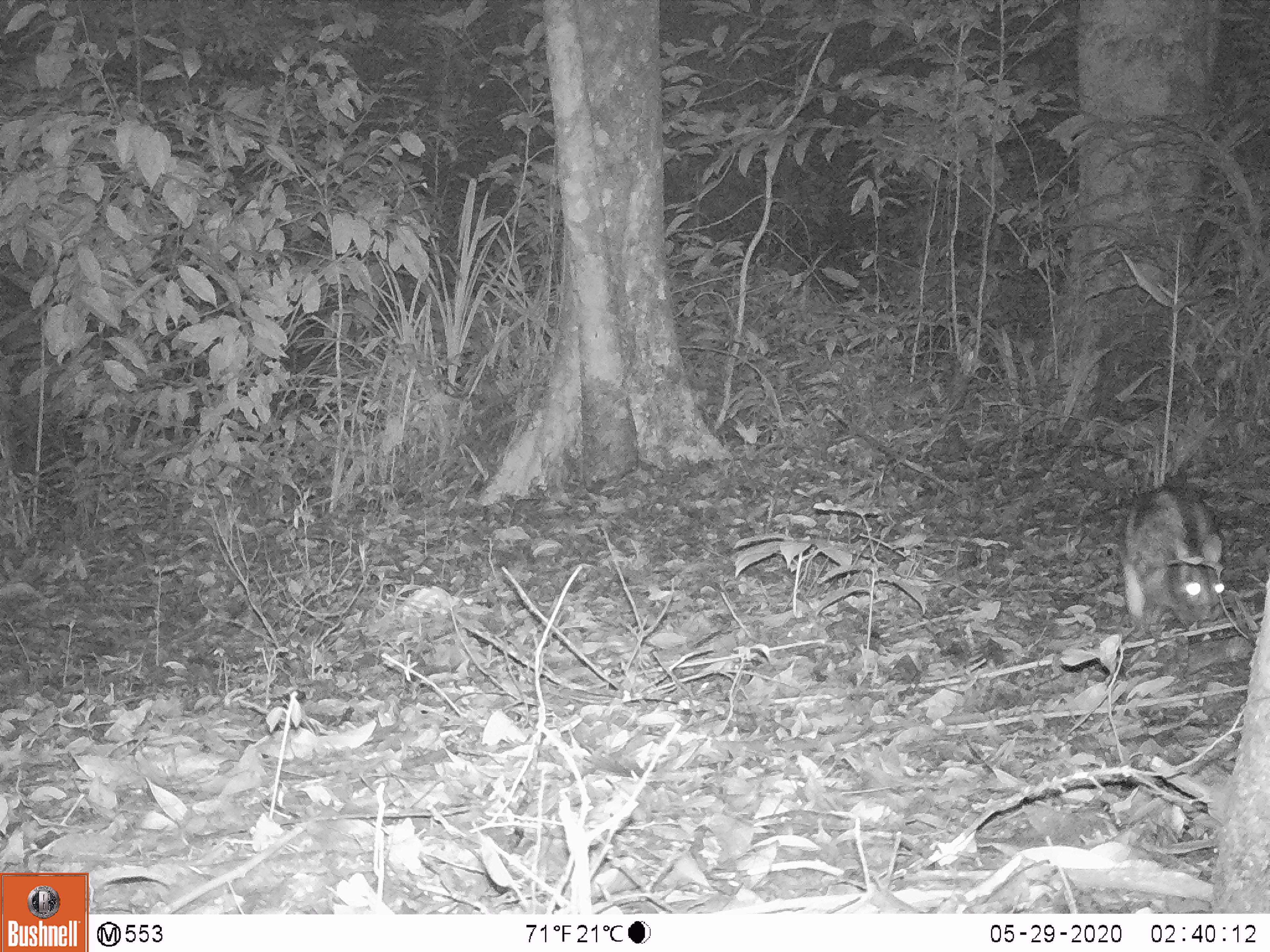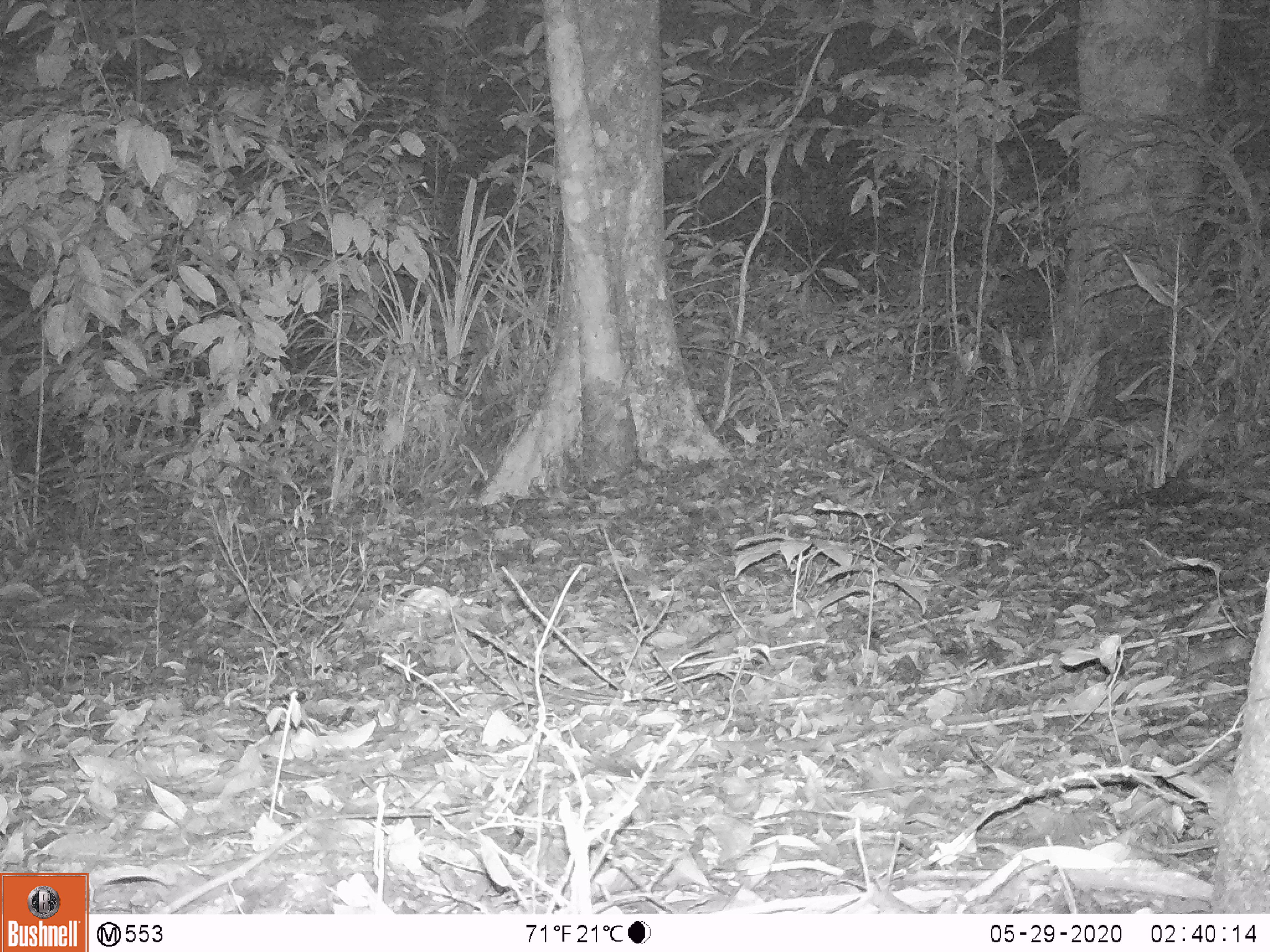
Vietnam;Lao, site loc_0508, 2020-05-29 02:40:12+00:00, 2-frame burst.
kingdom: Animalia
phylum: Chordata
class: Mammalia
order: Lagomorpha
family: Leporidae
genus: Nesolagus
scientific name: Nesolagus timminsi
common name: annamite striped rabbit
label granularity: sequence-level